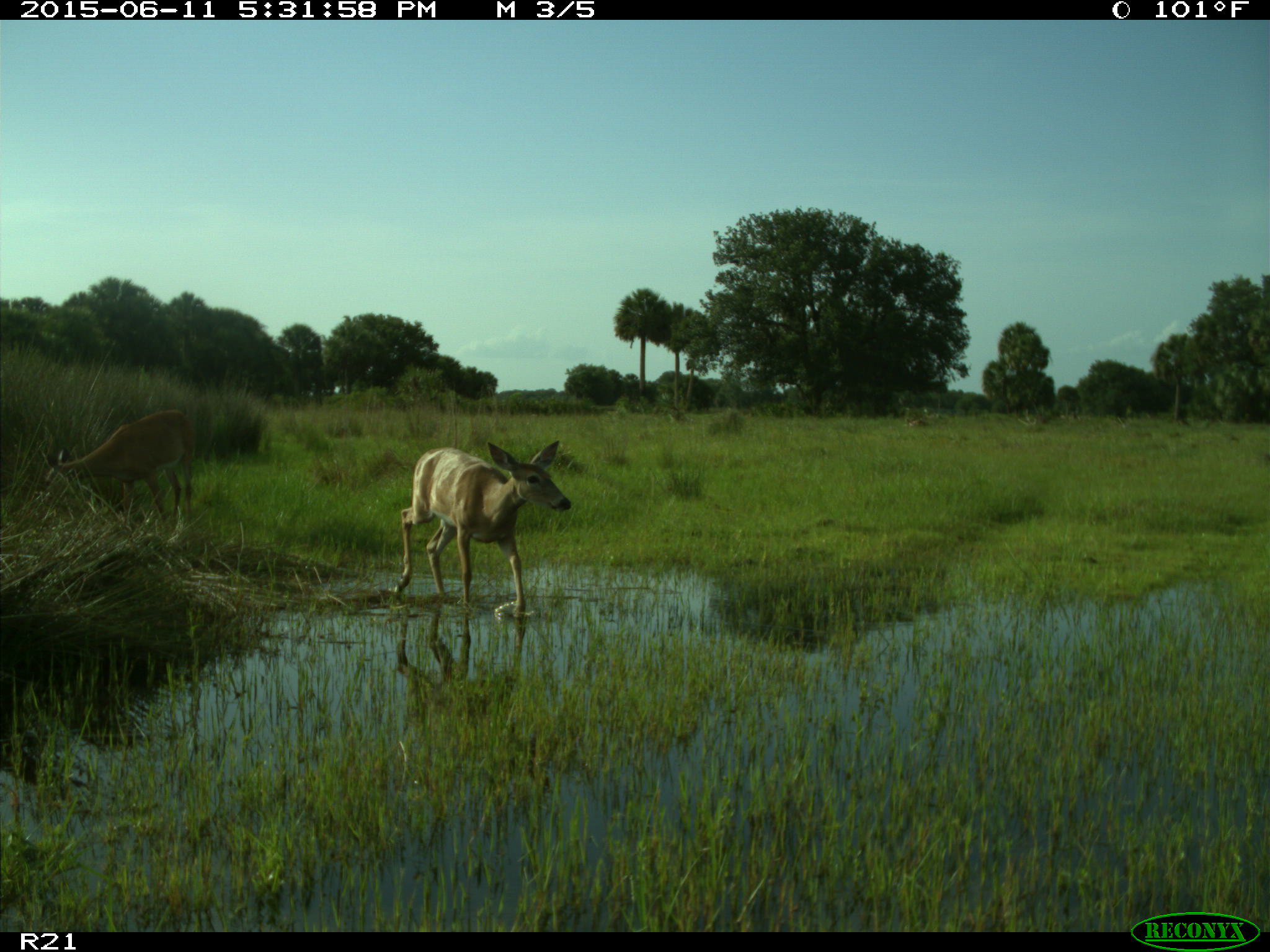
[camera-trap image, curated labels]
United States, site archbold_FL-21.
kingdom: Animalia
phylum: Chordata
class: Mammalia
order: Artiodactyla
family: Cervidae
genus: Odocoileus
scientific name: Odocoileus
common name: deer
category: unidentified deer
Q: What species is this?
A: Unidentified deer (deer) (Odocoileus).